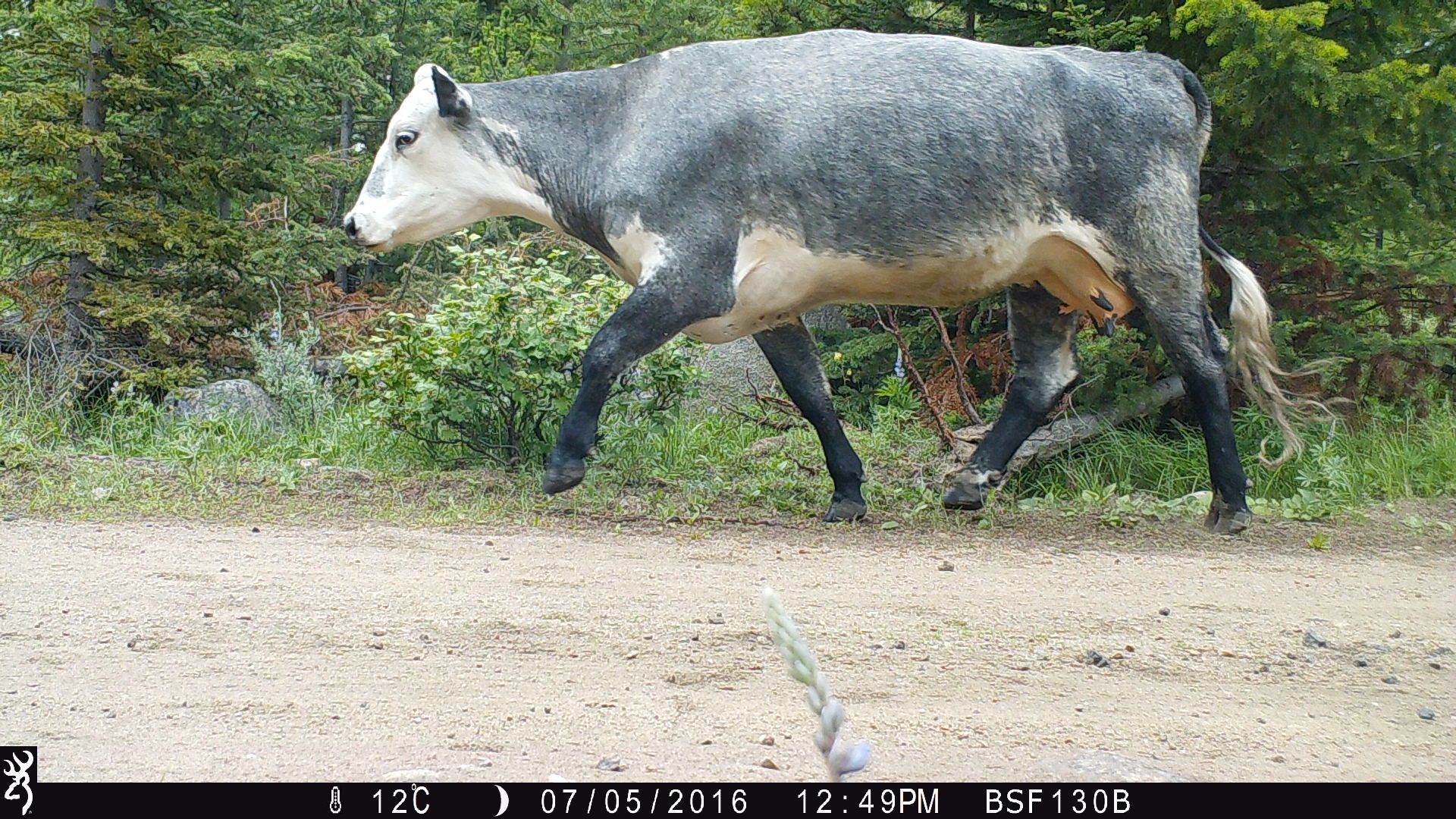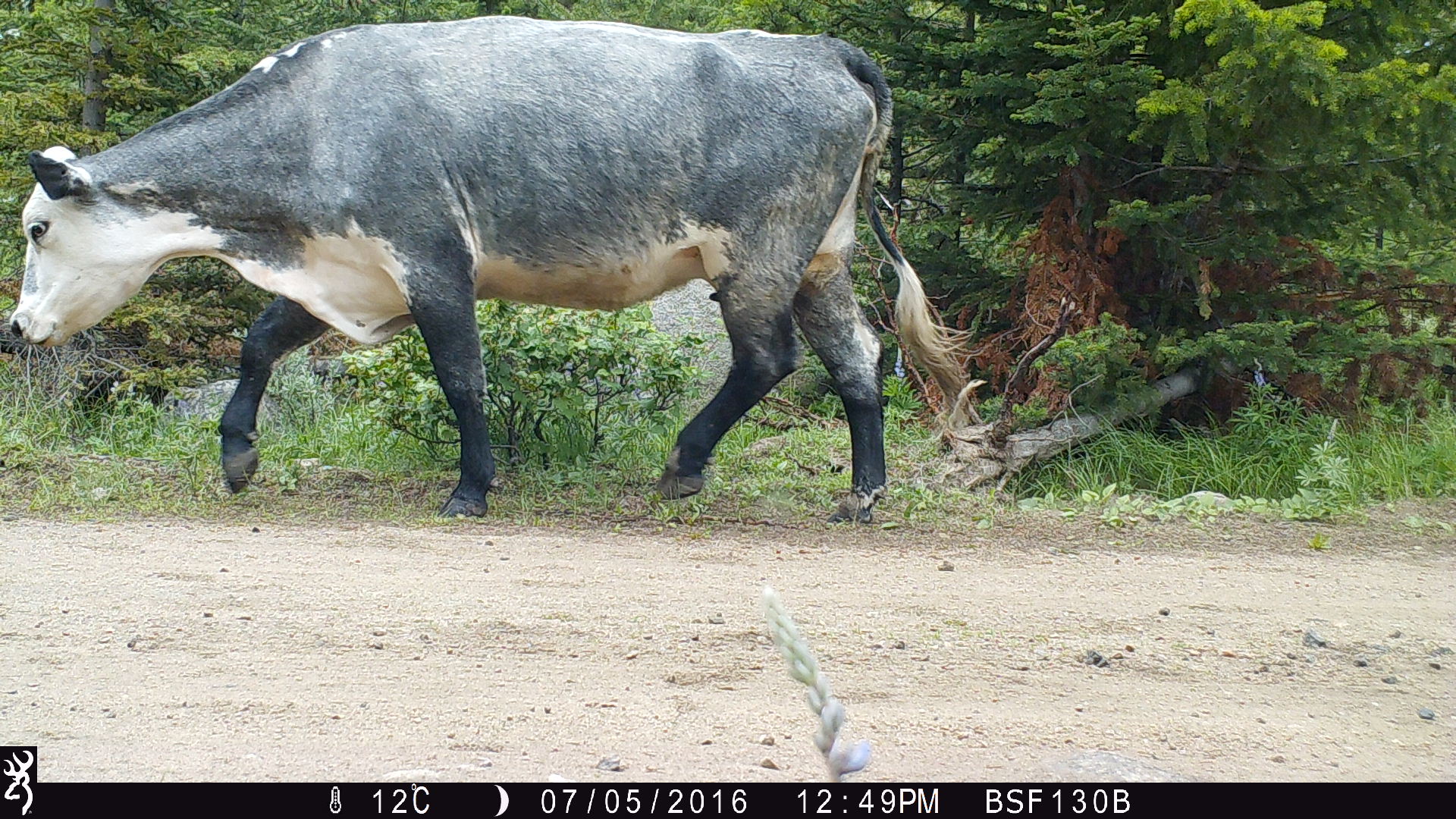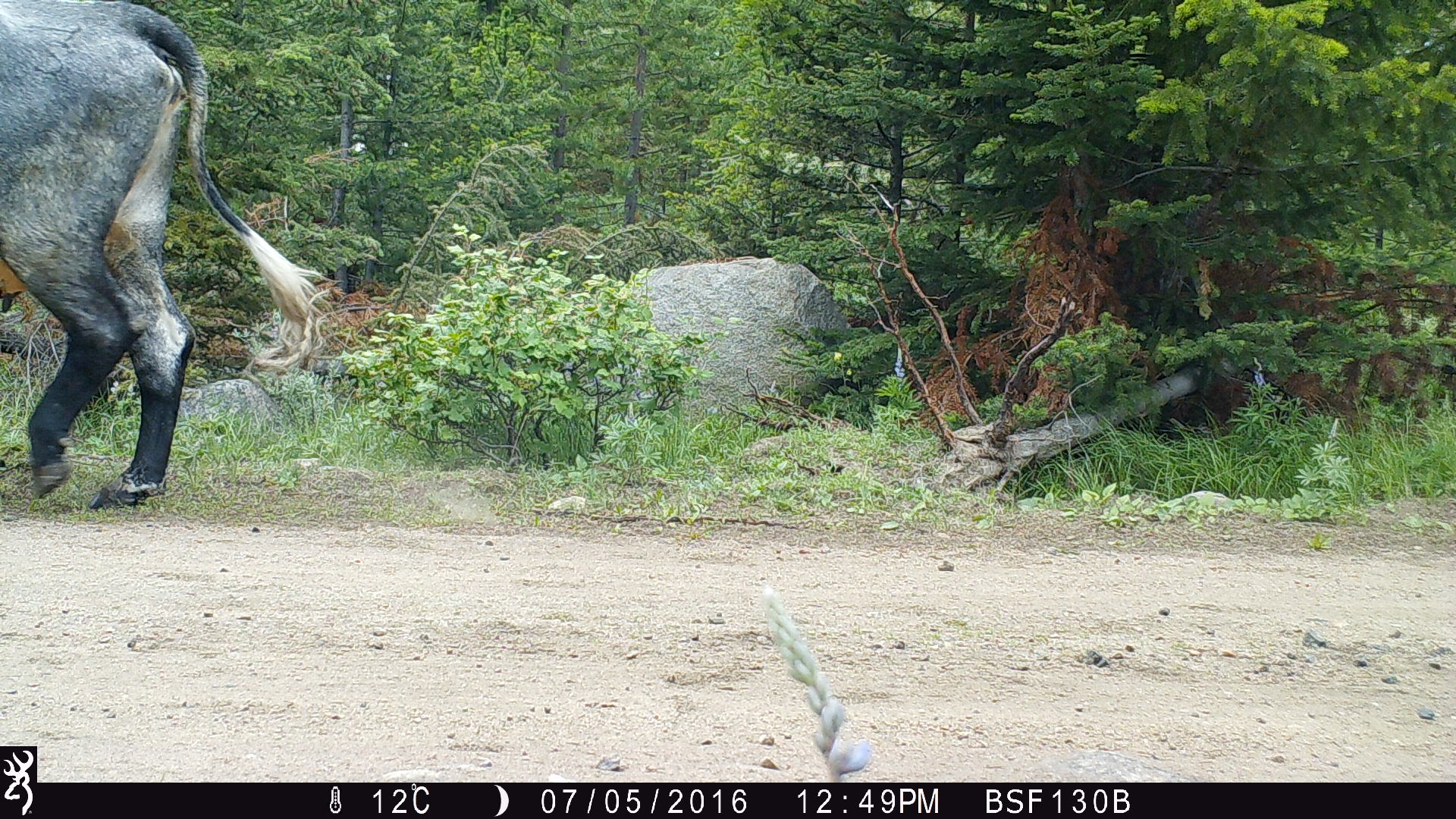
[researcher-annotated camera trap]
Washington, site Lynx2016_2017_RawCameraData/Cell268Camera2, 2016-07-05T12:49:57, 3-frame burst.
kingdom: Animalia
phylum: Chordata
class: Mammalia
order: Artiodactyla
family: Bovidae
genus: Bos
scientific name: Bos taurus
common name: domestic cattle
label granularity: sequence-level